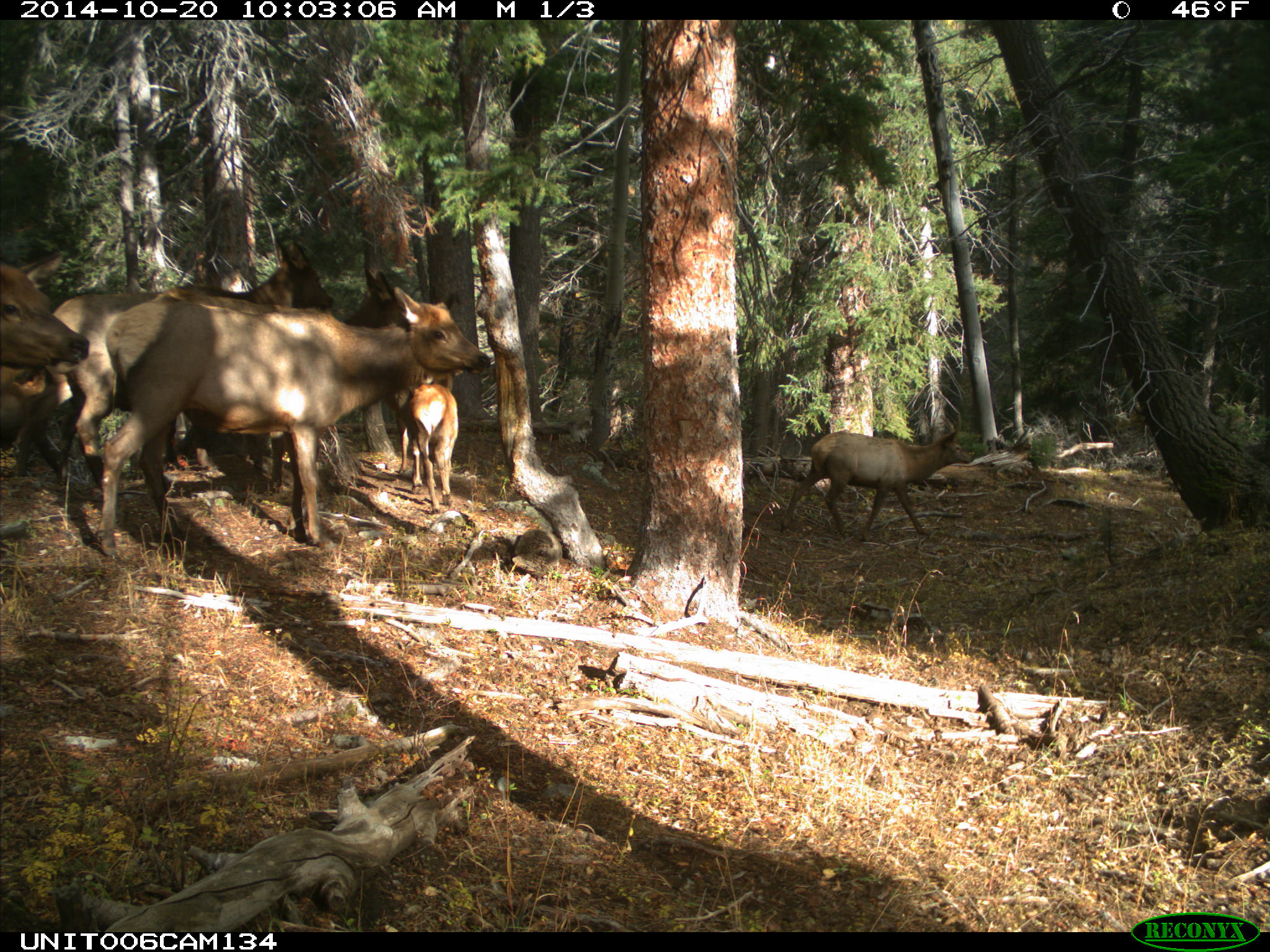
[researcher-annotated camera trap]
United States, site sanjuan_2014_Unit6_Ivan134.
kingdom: Animalia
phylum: Chordata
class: Mammalia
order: Artiodactyla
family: Cervidae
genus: Cervus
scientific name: Cervus elaphus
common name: red deer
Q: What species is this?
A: Cervus elaphus (red deer).